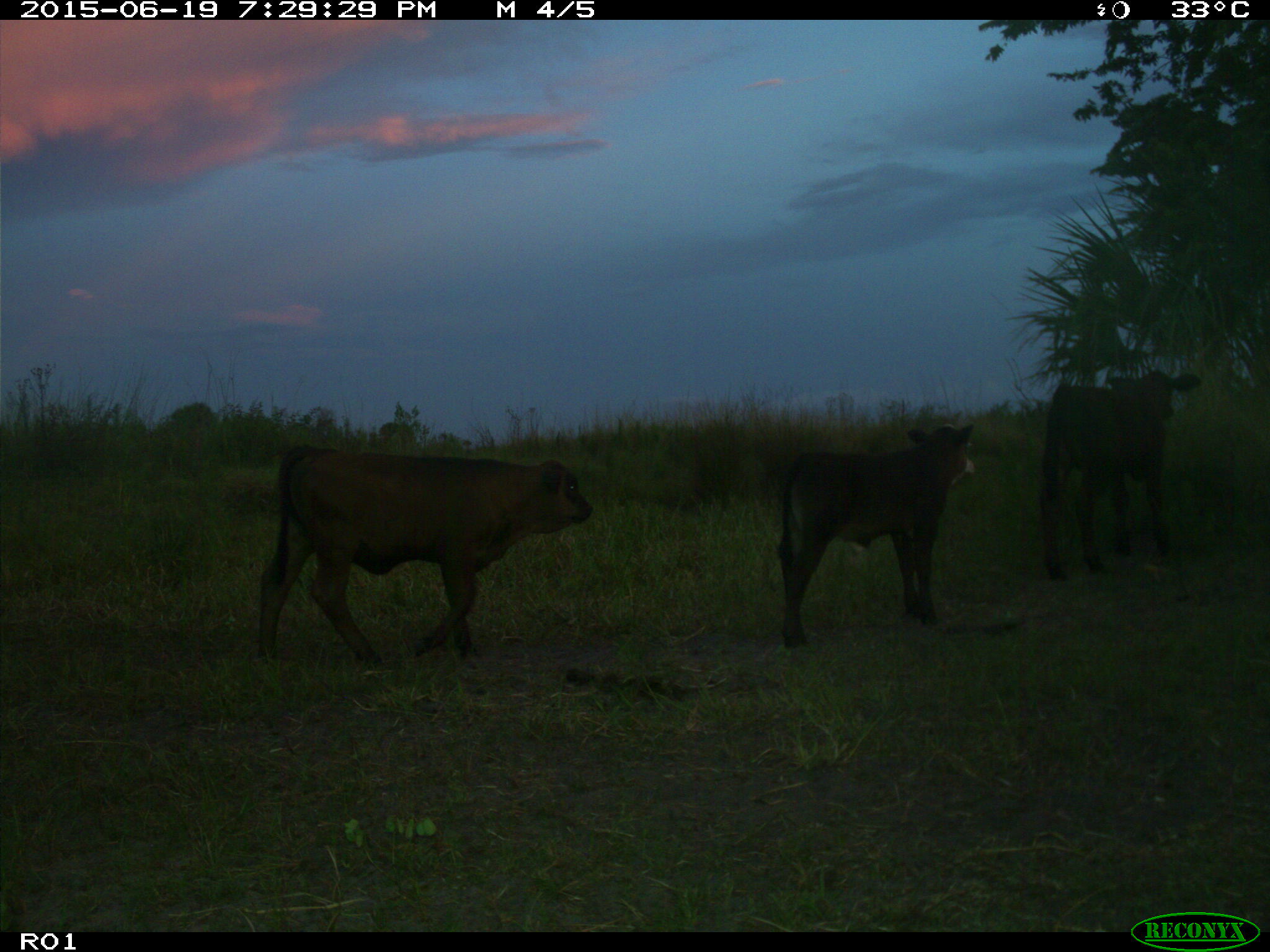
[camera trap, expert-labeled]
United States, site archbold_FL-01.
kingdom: Animalia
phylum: Chordata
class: Mammalia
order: Artiodactyla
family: Bovidae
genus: Bos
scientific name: Bos taurus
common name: domestic cow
Bos taurus (domestic cow).